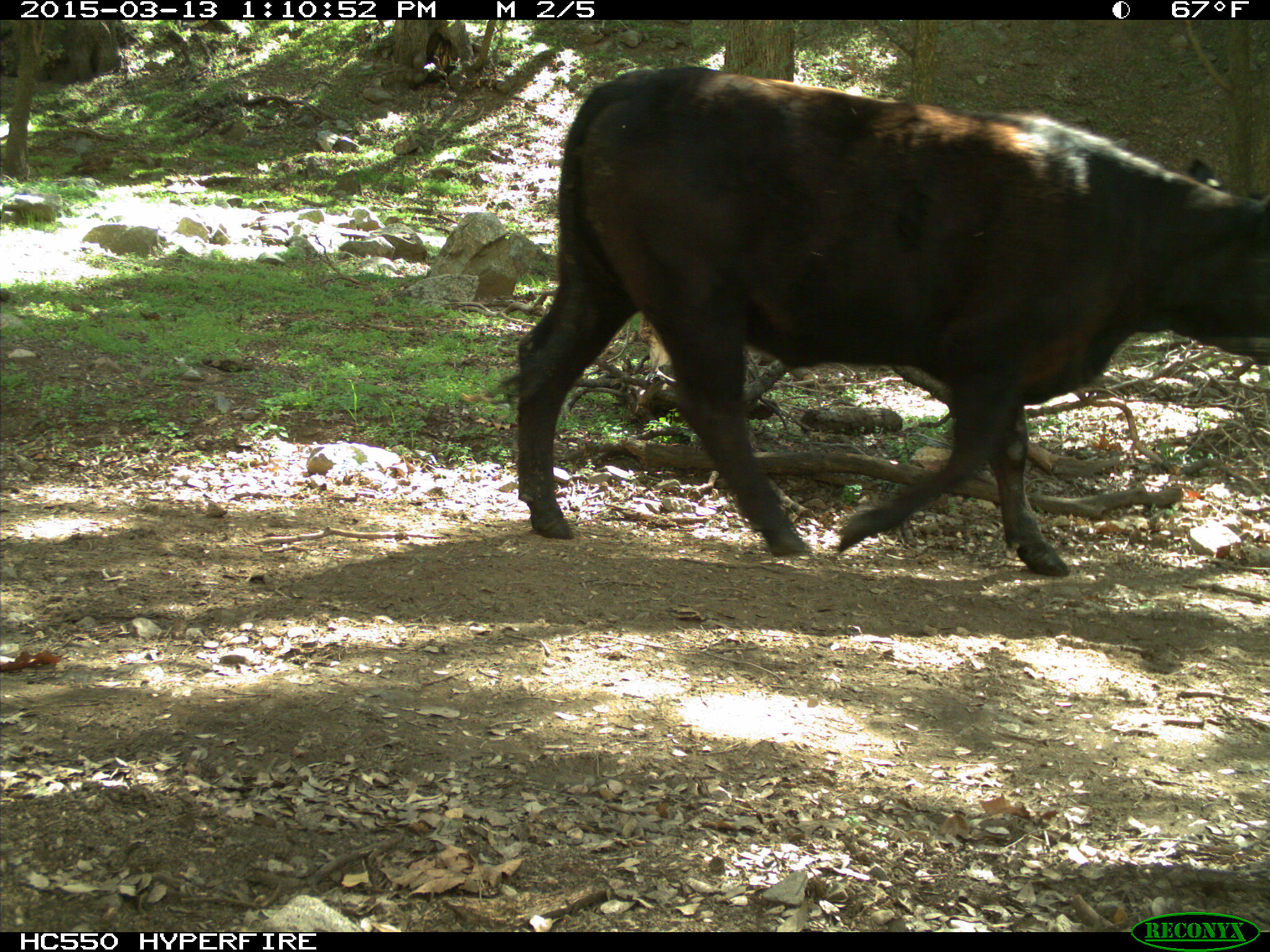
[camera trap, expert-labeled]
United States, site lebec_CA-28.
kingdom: Animalia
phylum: Chordata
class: Mammalia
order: Artiodactyla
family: Bovidae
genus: Bos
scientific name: Bos taurus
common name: domestic cow